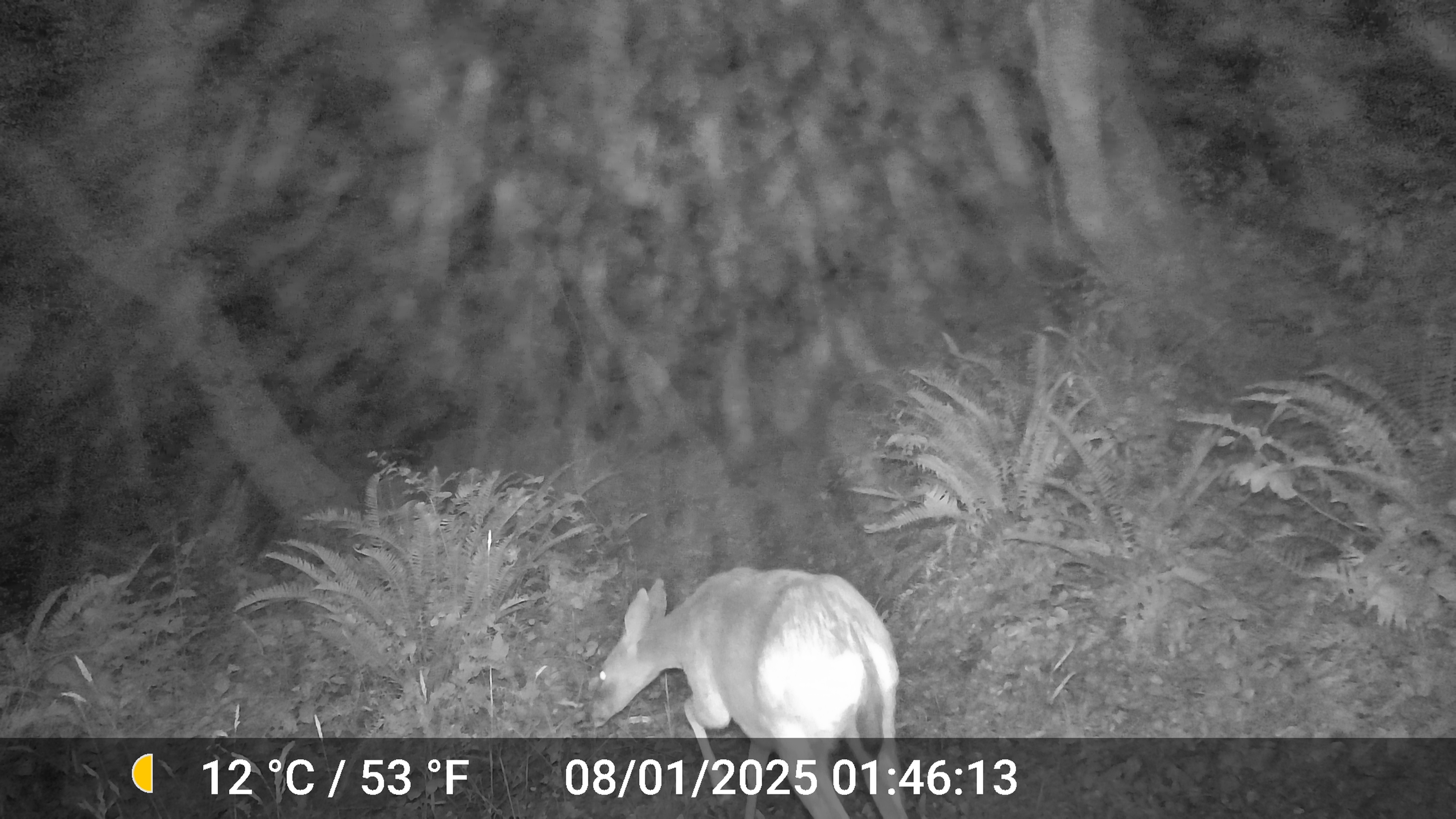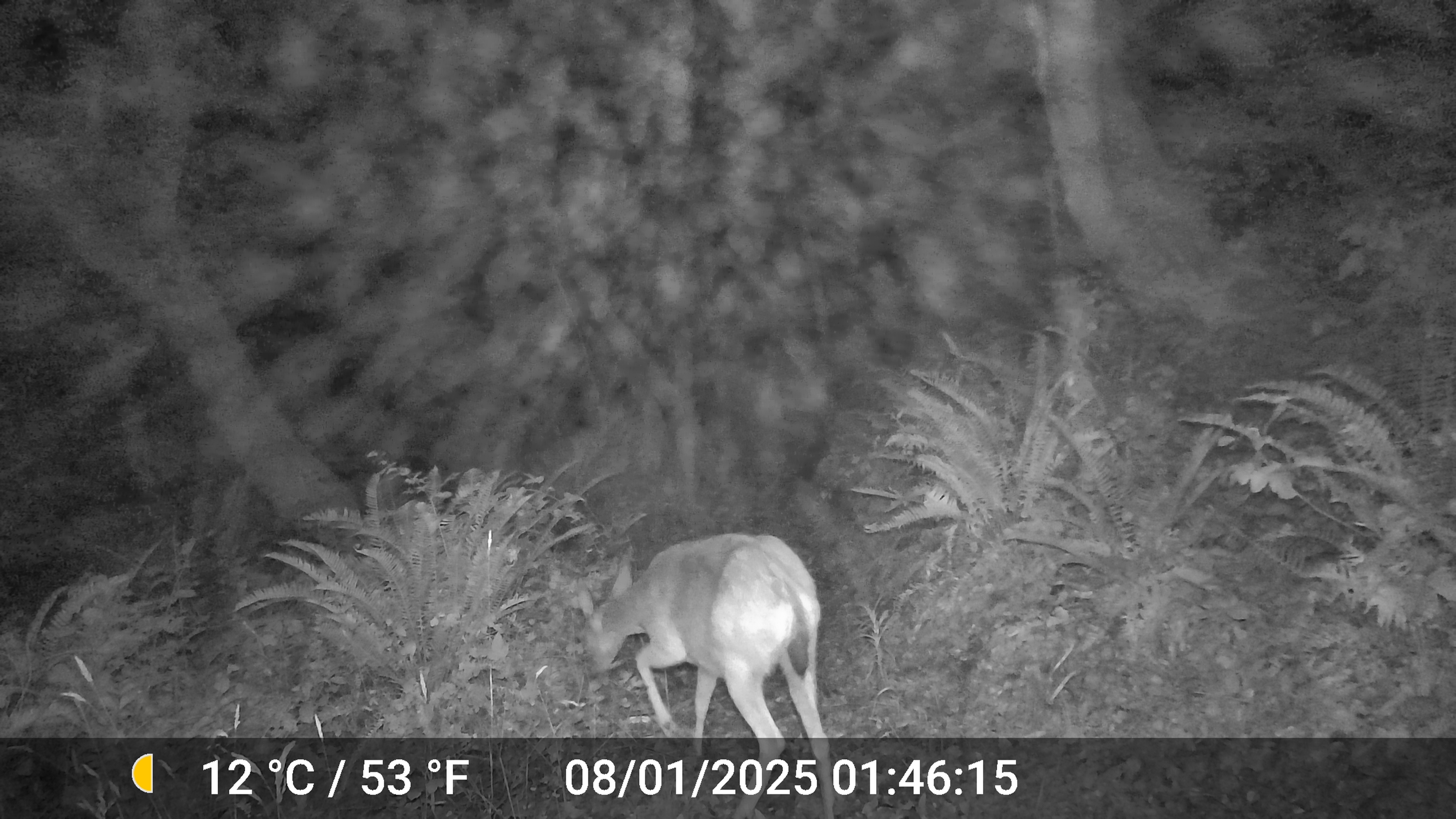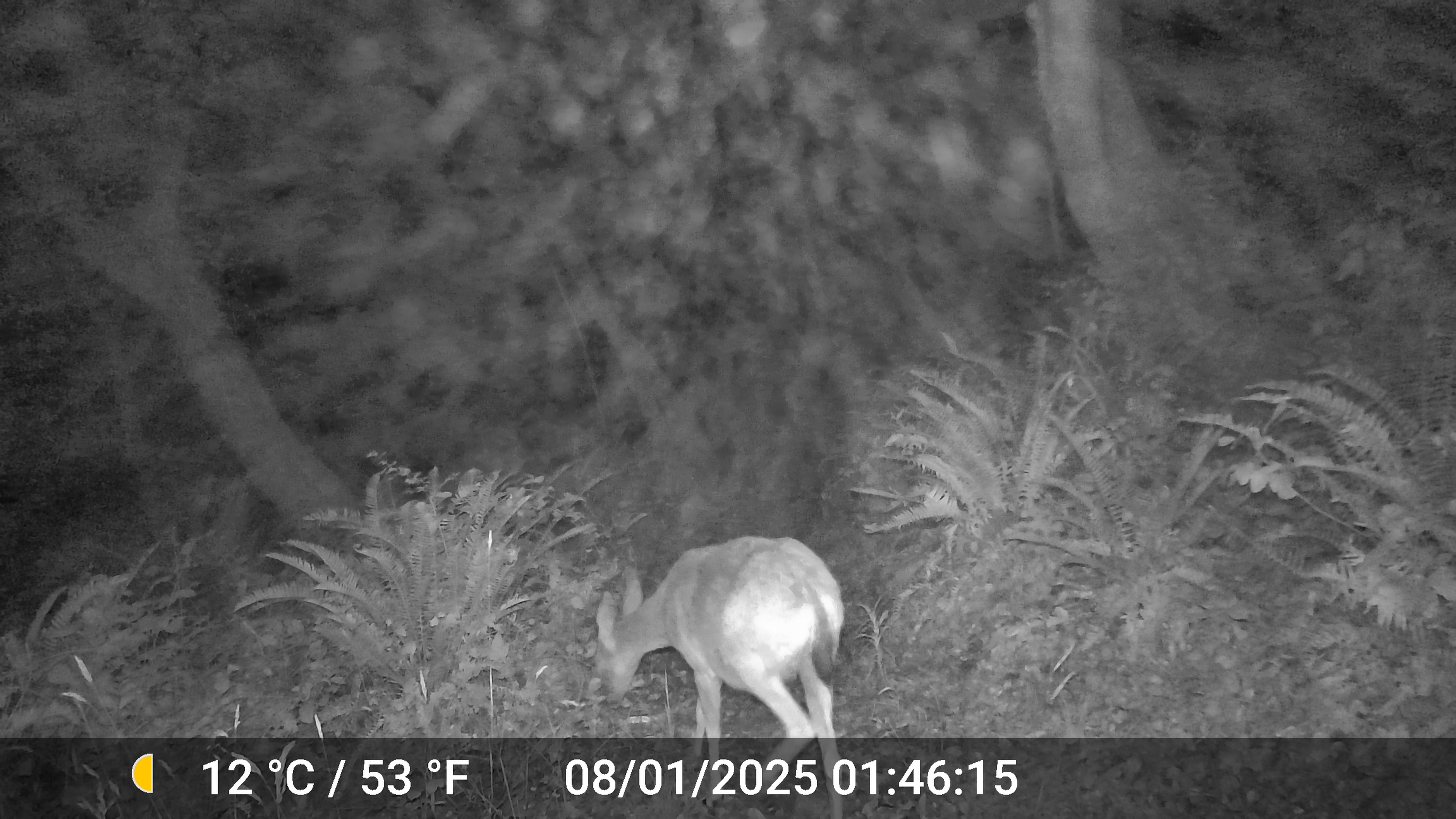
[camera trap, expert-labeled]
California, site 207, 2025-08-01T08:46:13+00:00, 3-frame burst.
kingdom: Animalia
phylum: Chordata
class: Mammalia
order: Artiodactyla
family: Cervidae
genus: Odocoileus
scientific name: Odocoileus hemionus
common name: mule deer